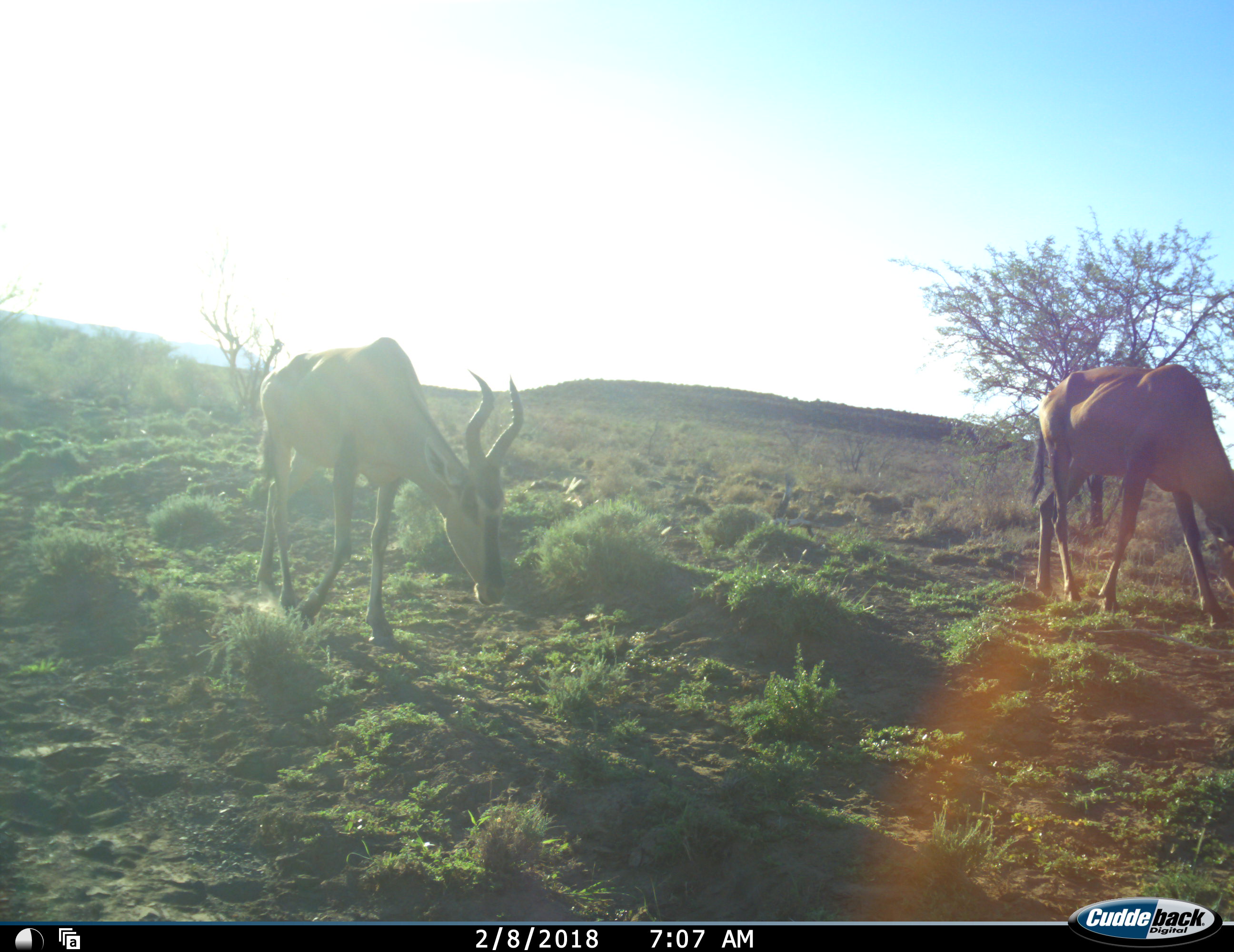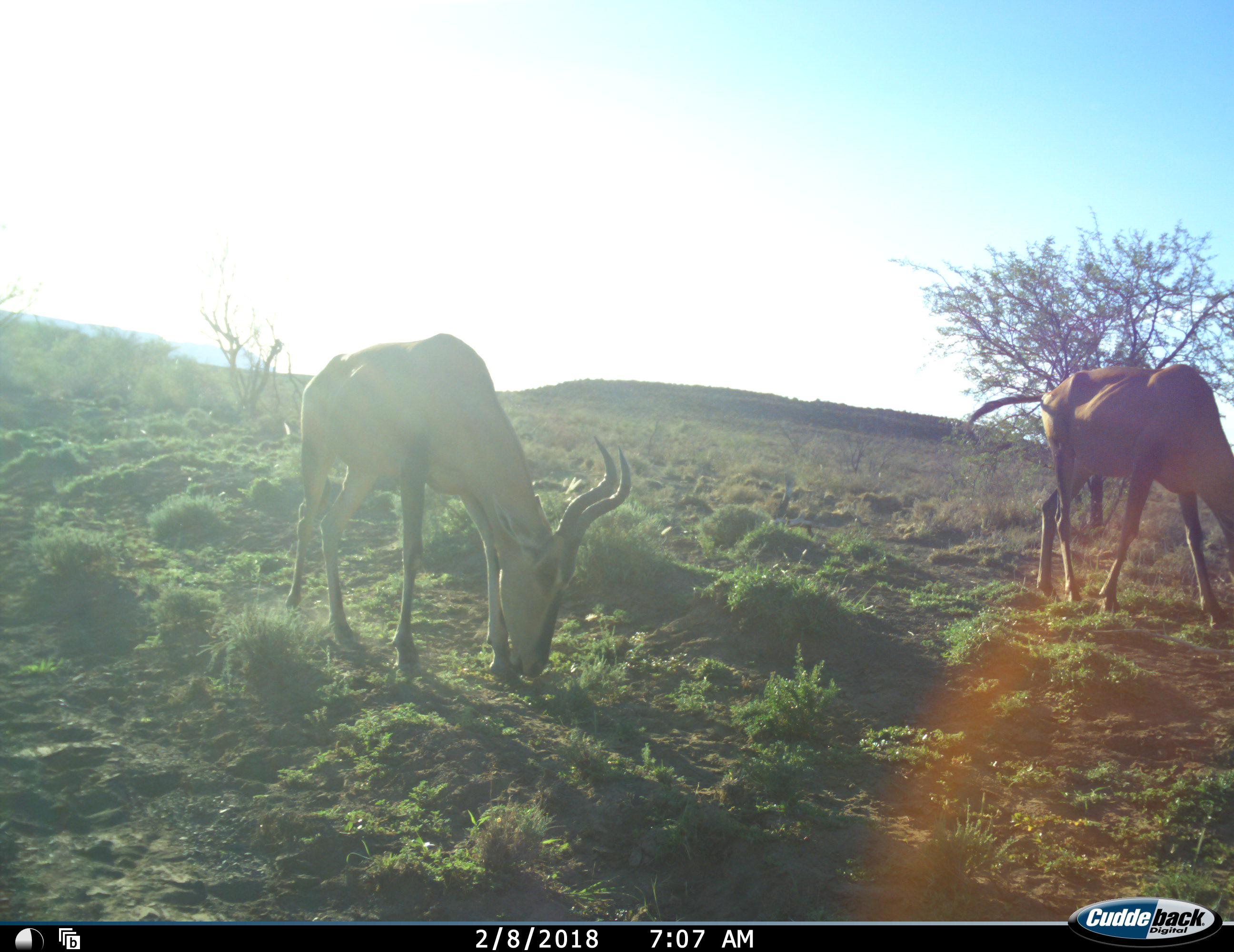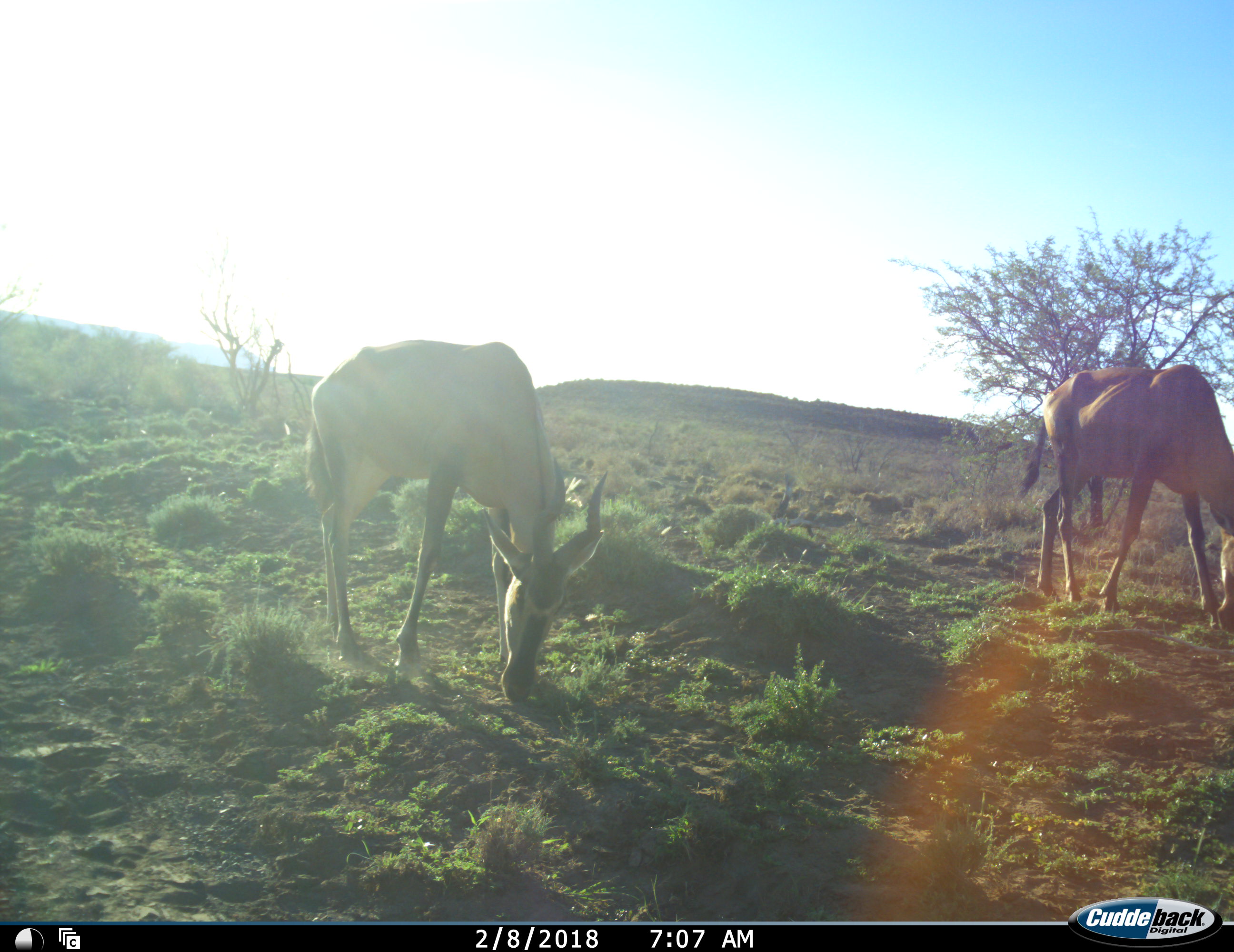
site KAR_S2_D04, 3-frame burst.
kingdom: Animalia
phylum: Chordata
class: Mammalia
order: Artiodactyla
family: Bovidae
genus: Alcelaphus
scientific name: Alcelaphus buselaphus caama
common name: red hartebeest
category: hartebeestred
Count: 2.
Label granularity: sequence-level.